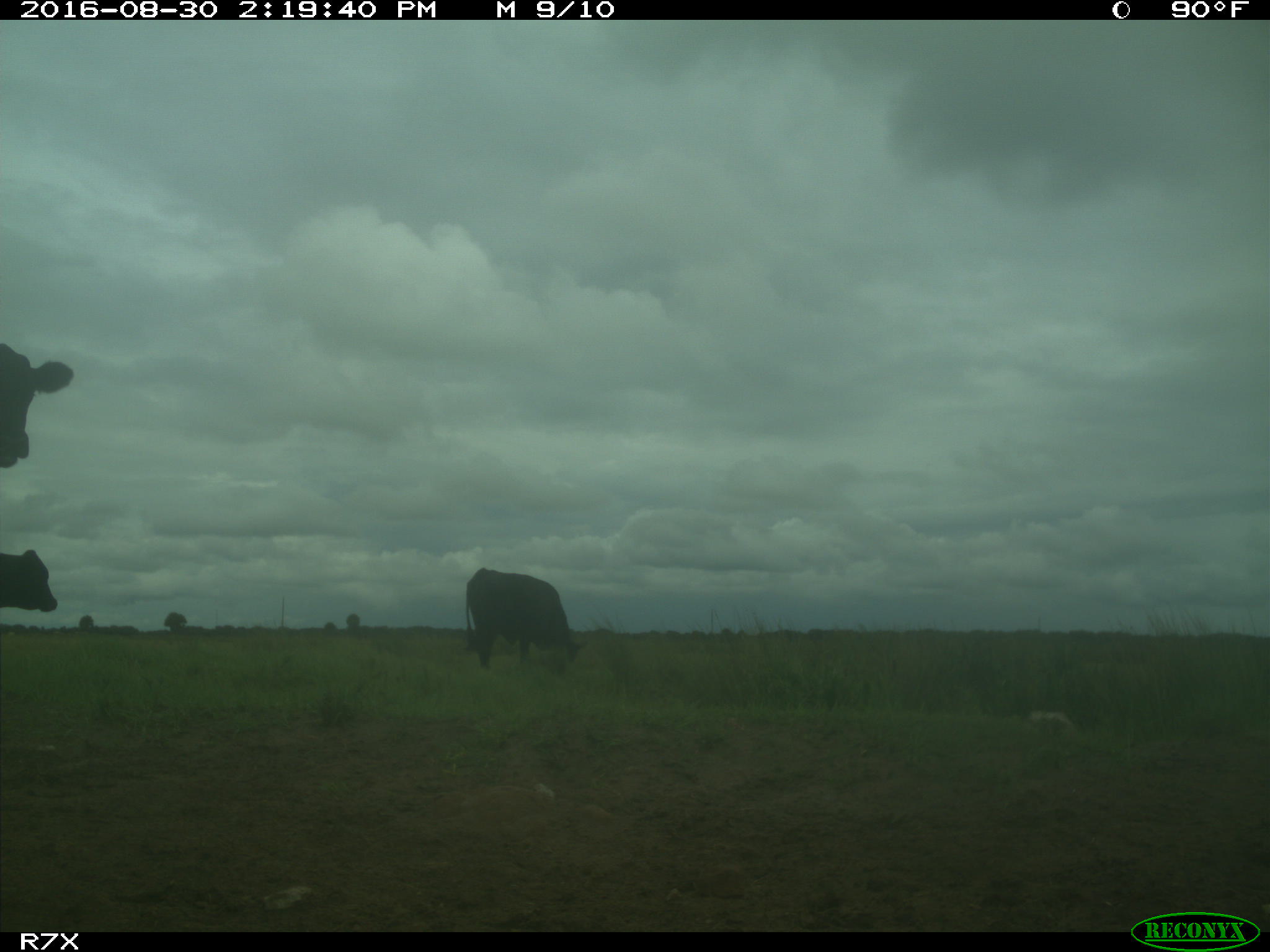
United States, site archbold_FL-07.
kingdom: Animalia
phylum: Chordata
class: Mammalia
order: Artiodactyla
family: Bovidae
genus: Bos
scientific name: Bos taurus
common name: domestic cow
Bos taurus (domestic cow).